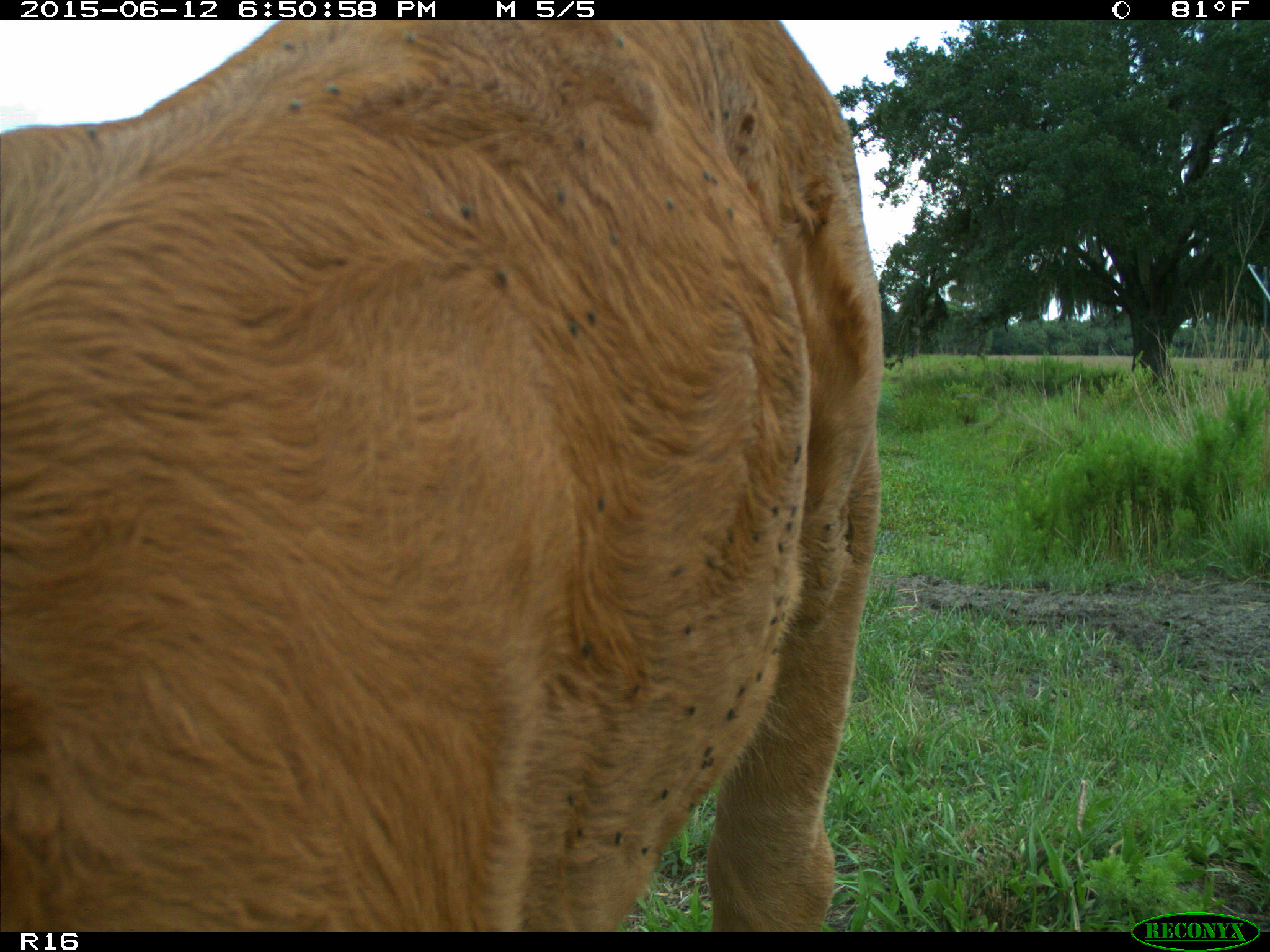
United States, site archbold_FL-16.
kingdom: Animalia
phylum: Chordata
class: Mammalia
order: Artiodactyla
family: Bovidae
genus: Bos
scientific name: Bos taurus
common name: domestic cow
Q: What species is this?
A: Bos taurus (domestic cow).